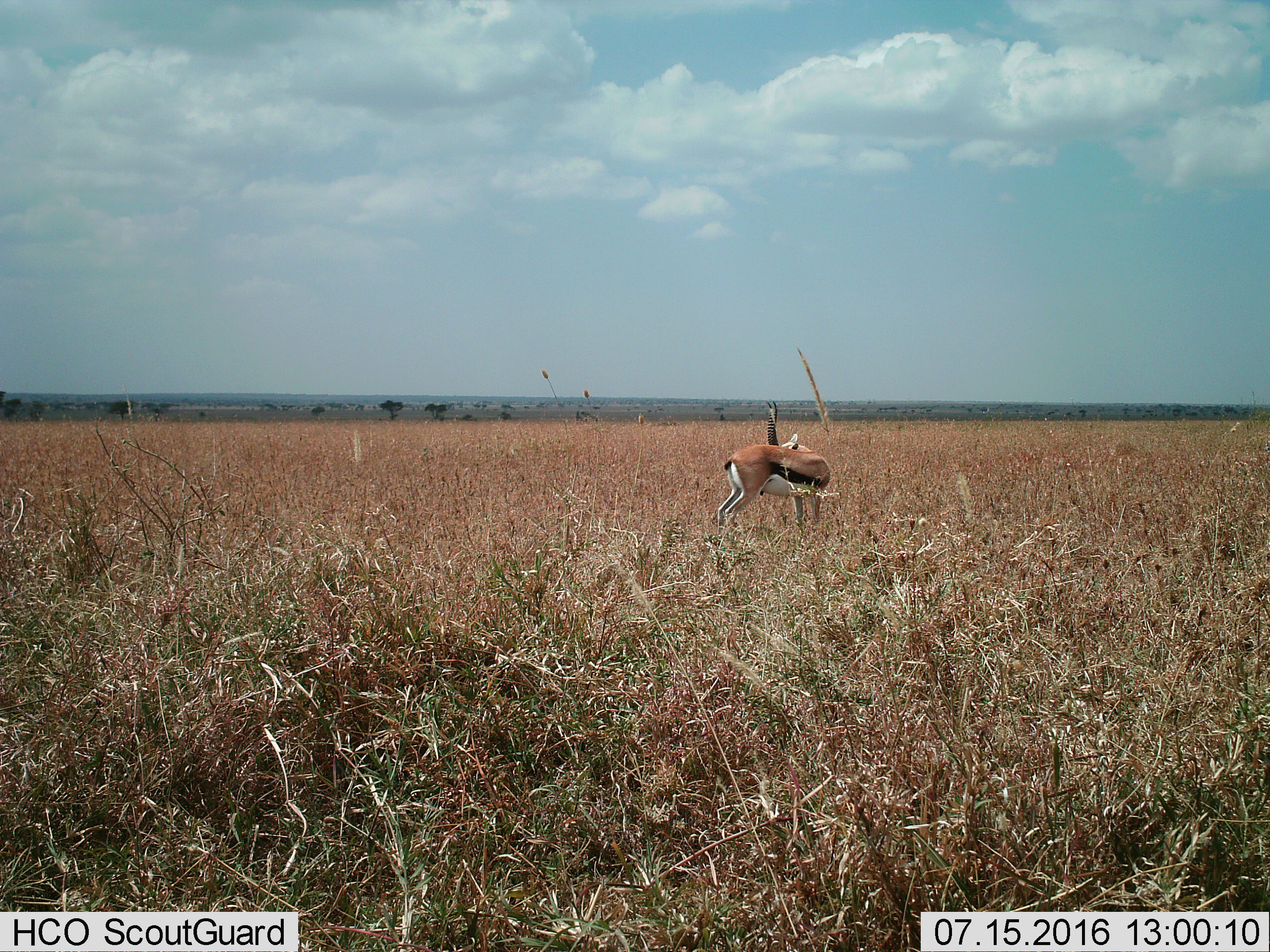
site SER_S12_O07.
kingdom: Animalia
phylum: Chordata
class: Mammalia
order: Artiodactyla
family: Bovidae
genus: Eudorcas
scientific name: Eudorcas thomsonii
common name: thomson's gazelle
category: gazellethomsons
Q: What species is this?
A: Gazellethomsons (thomson's gazelle) (Eudorcas thomsonii).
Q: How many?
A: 1.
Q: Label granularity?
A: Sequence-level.